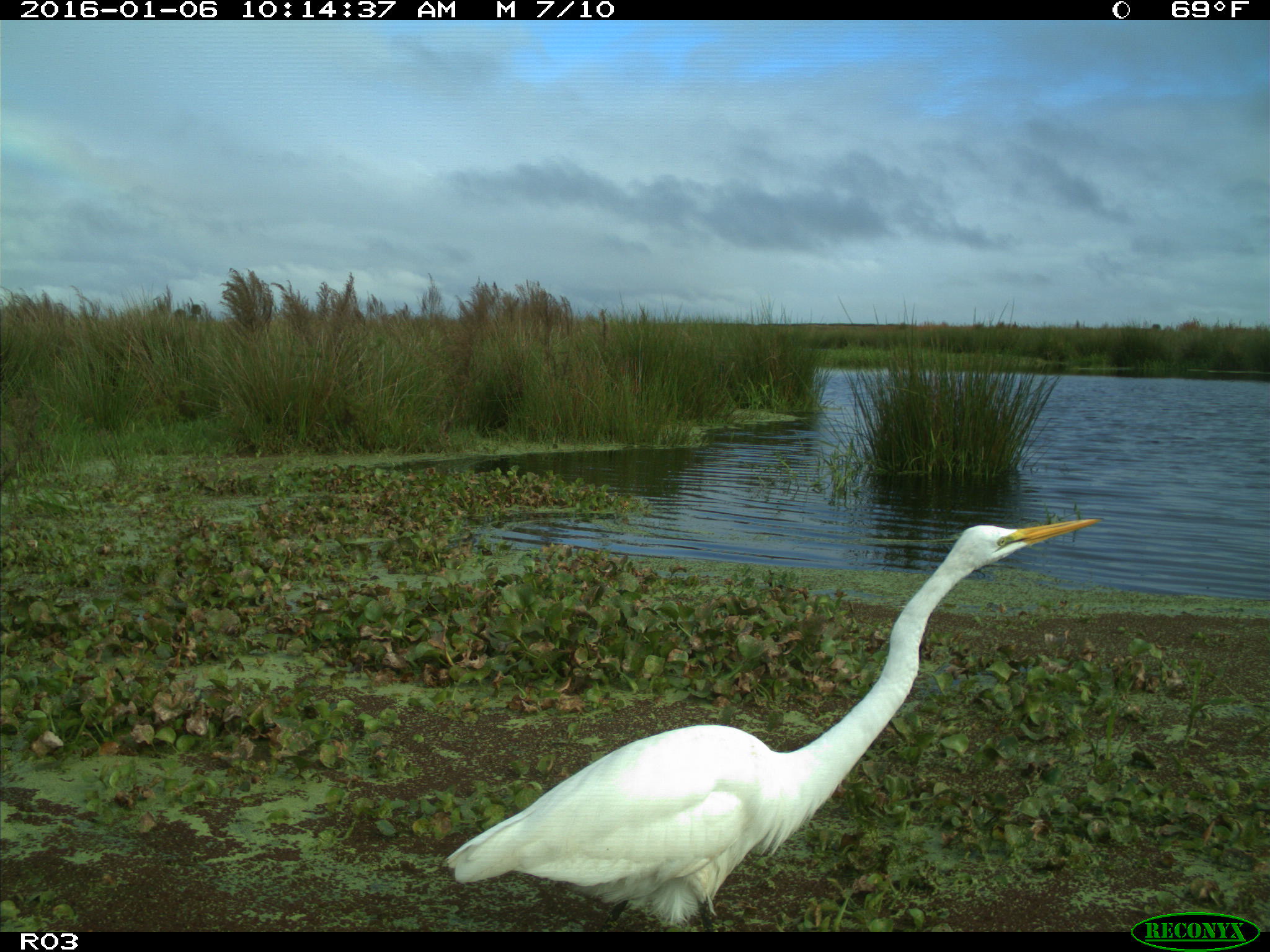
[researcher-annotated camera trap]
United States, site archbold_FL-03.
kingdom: Animalia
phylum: Chordata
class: Aves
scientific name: Aves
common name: birds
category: unidentified bird